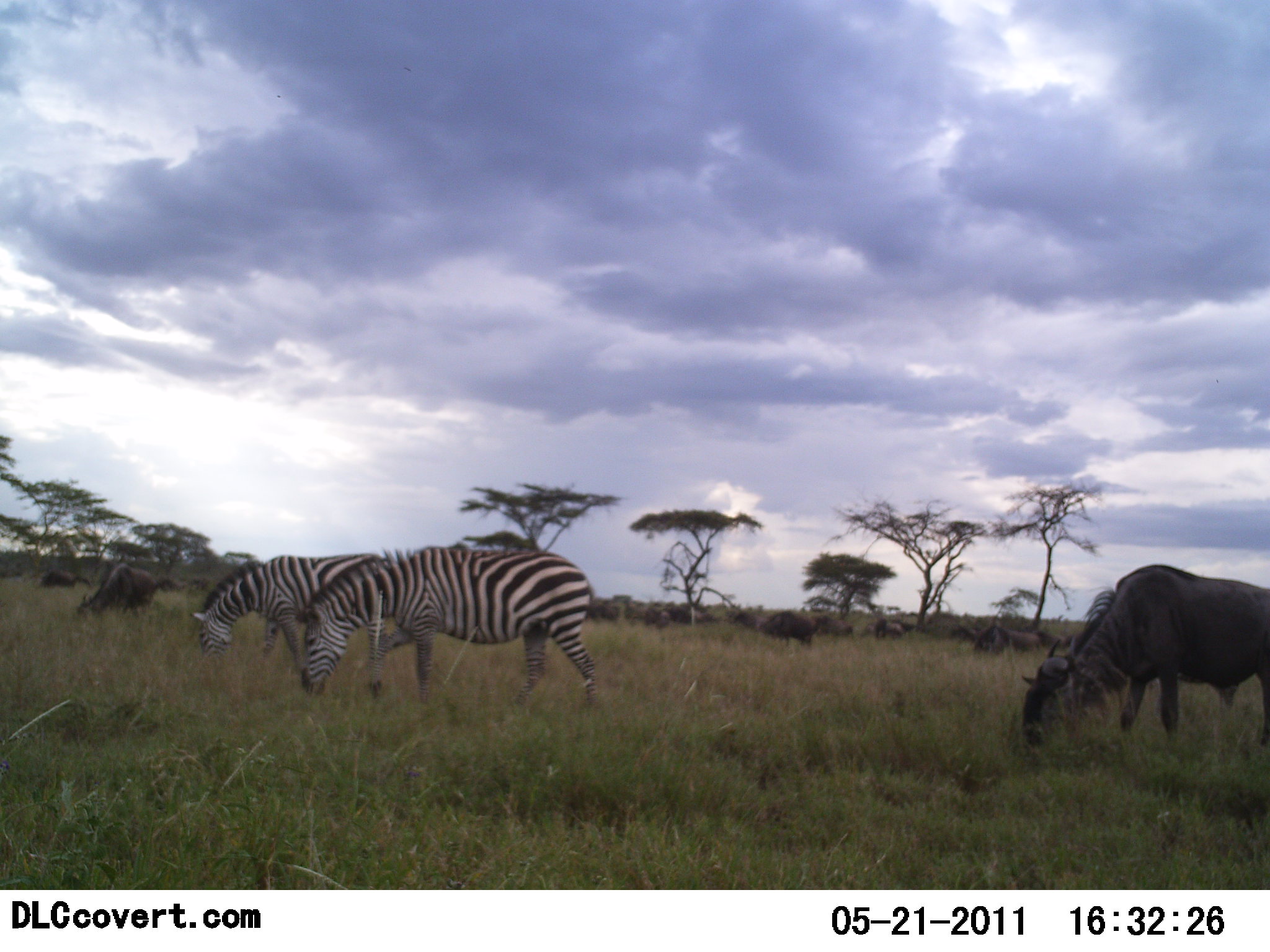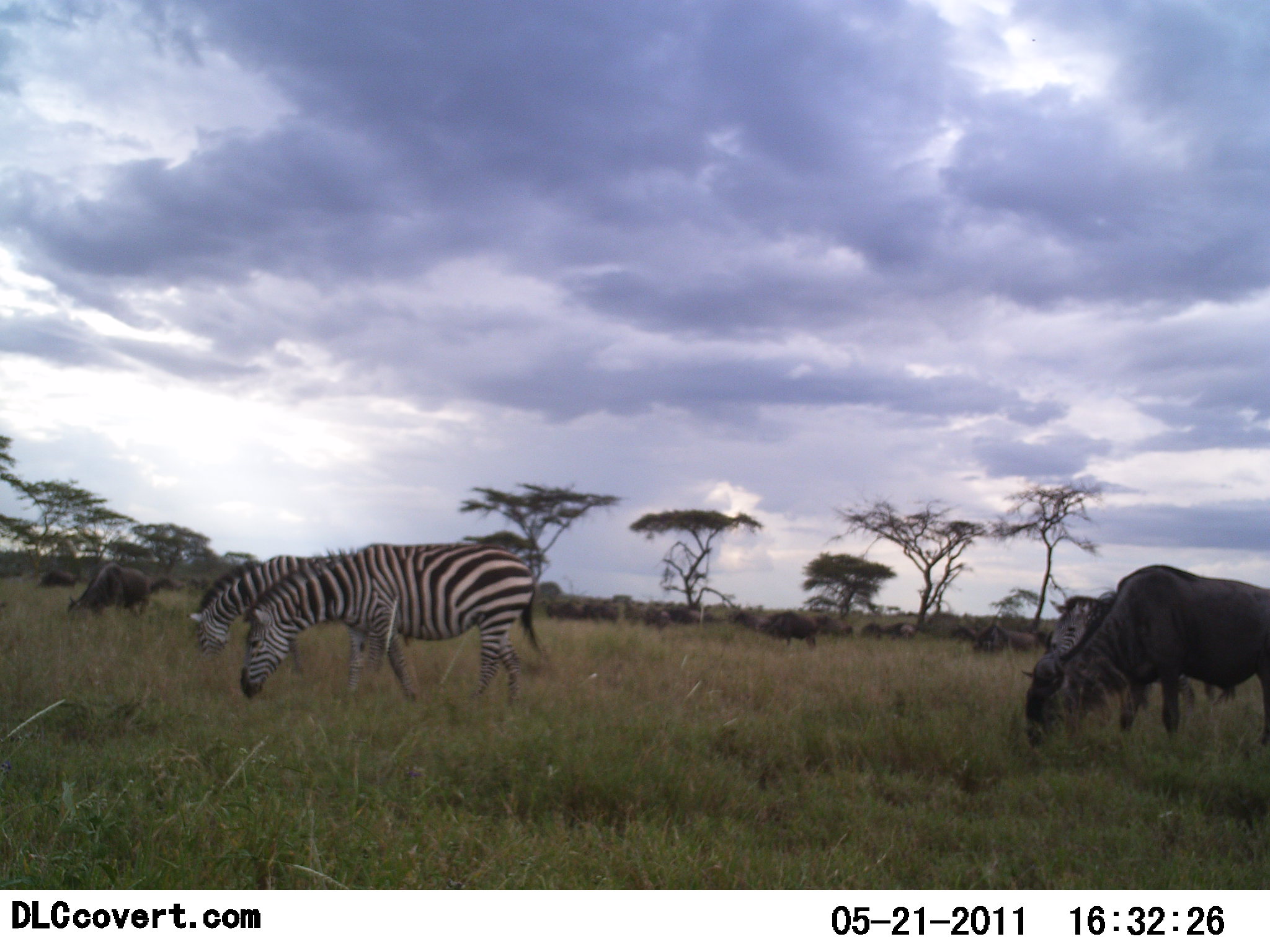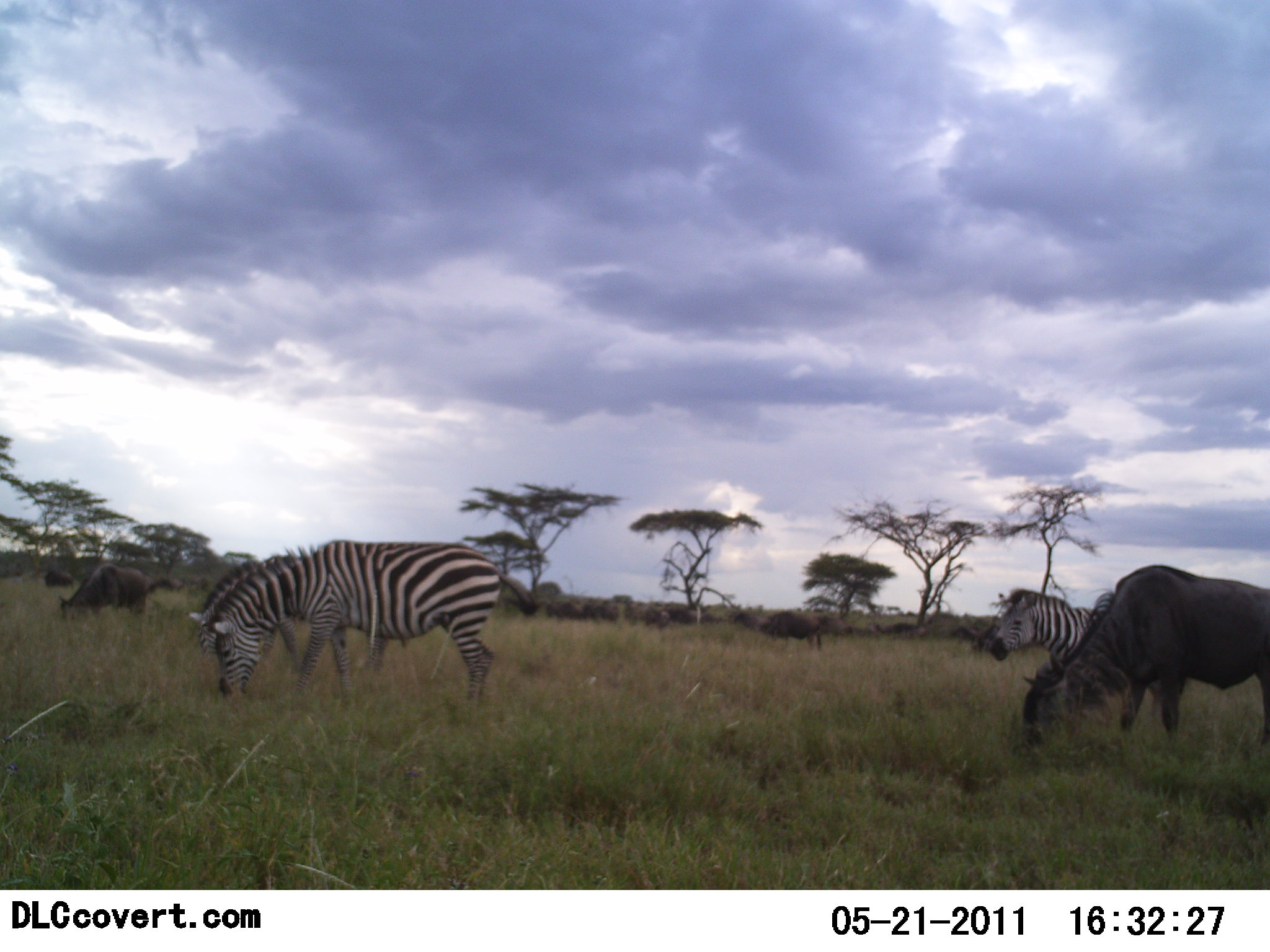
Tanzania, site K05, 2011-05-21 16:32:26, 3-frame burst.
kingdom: Animalia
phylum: Chordata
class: Mammalia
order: Artiodactyla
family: Bovidae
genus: Connochaetes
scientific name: Connochaetes taurinus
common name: blue wildebeest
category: wildebeest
Wildebeest (blue wildebeest) (Connochaetes taurinus), count 11-50. Behavior (volunteer vote fractions): standing 25%, resting 0%, moving 25%, interacting 0%. Young present (vote fraction): 0%. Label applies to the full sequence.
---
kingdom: Animalia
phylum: Chordata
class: Mammalia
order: Perissodactyla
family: Equidae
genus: Equus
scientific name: Equus quagga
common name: plains zebra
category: zebra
Zebra (plains zebra) (Equus quagga), count 3. Behavior (volunteer vote fractions): standing 25%, resting 0%, moving 33%, interacting 0%. Young present (vote fraction): 0%. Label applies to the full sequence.